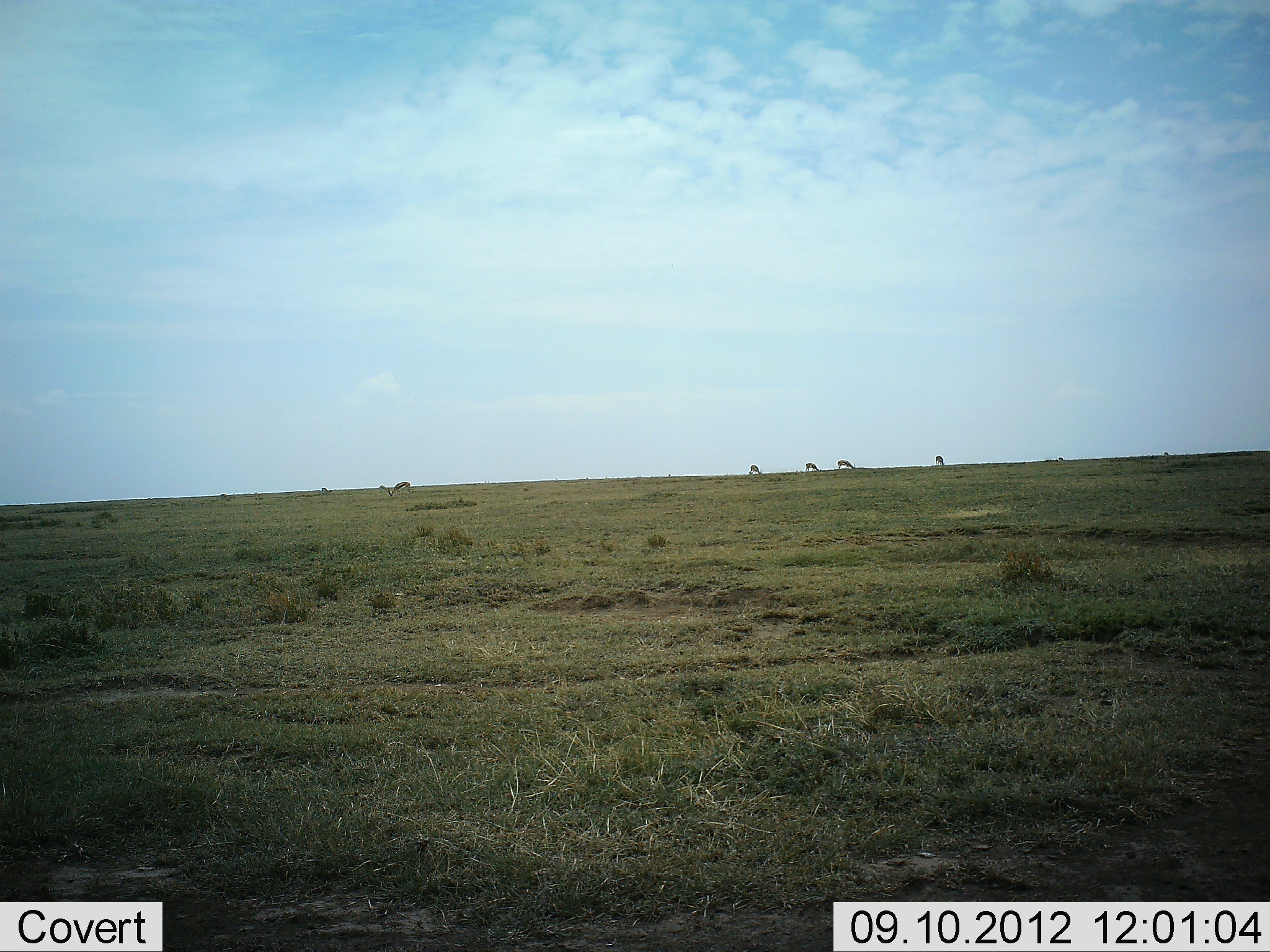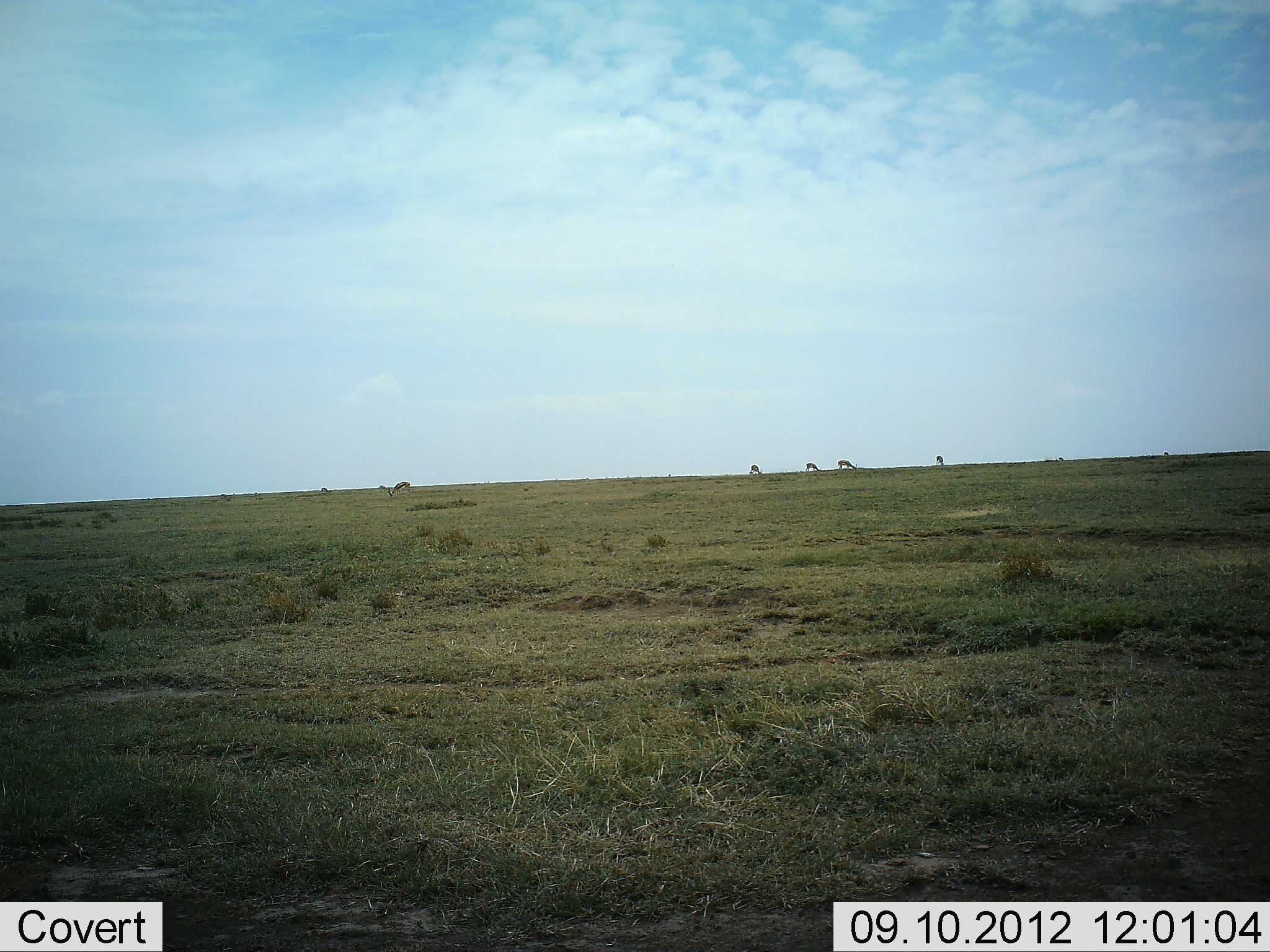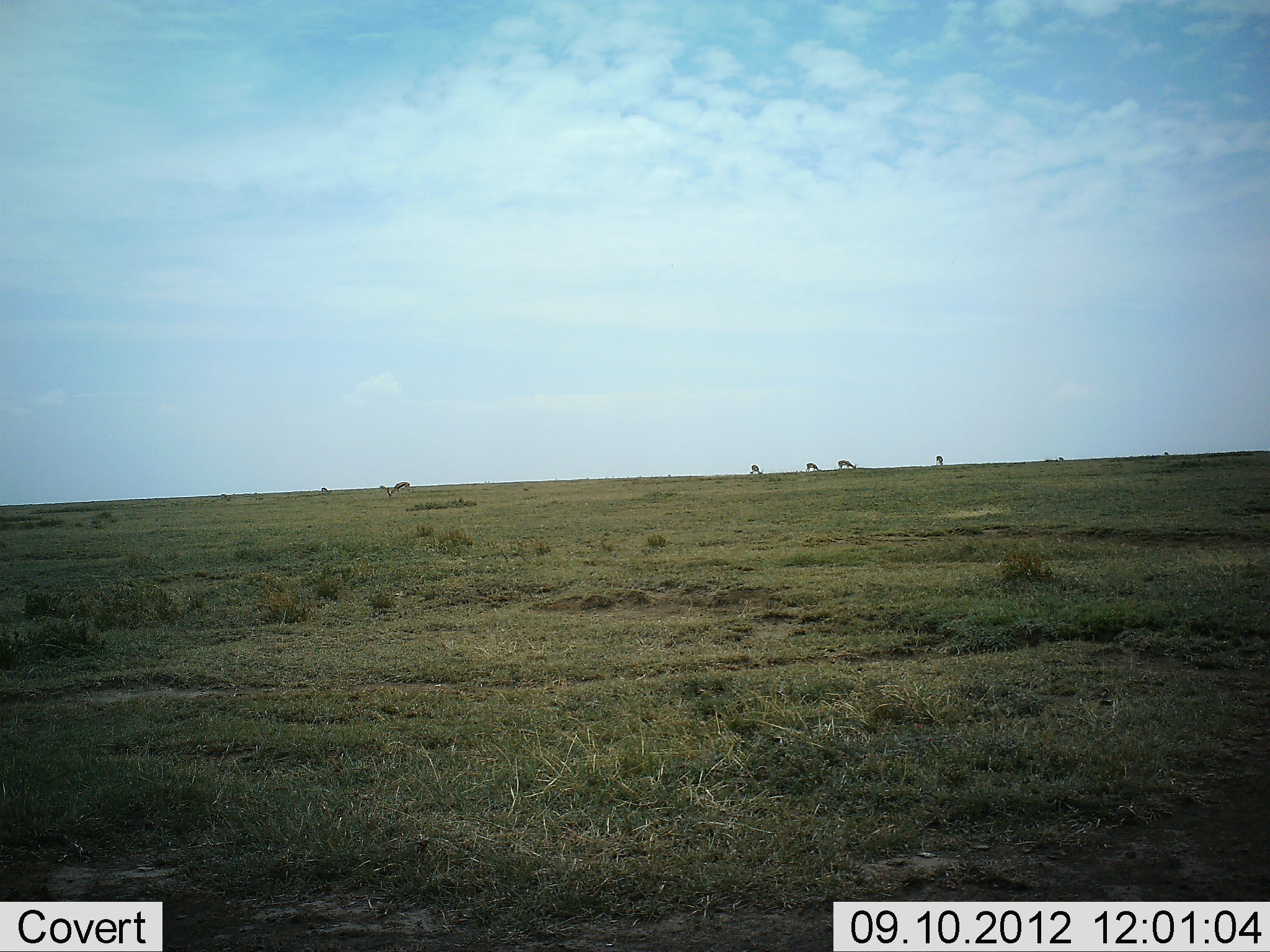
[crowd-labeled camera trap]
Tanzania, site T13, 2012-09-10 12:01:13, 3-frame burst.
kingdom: Animalia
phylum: Chordata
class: Mammalia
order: Artiodactyla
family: Bovidae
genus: Eudorcas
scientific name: Eudorcas thomsonii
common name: thomson's gazelle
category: gazellethomsons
Gazellethomsons (thomson's gazelle) (Eudorcas thomsonii), count 7. Behavior (volunteer vote fractions): standing 0%, resting 0%, moving 0%, interacting 0%. Young present (vote fraction): 0%. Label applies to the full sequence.